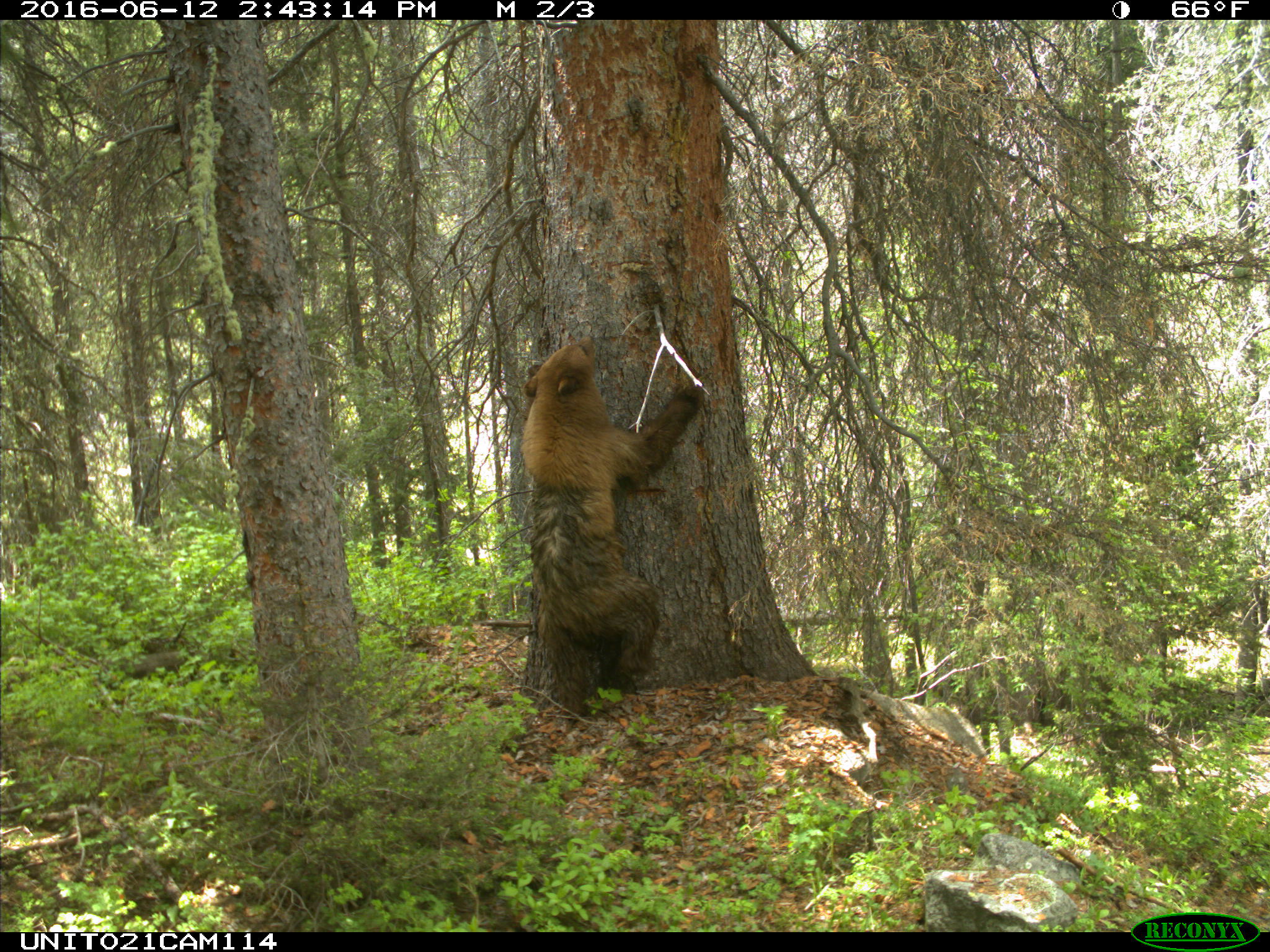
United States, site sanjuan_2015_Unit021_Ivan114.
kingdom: Animalia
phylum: Chordata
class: Mammalia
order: Carnivora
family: Ursidae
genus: Ursus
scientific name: Ursus americanus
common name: american black bear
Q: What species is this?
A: Ursus americanus (american black bear).